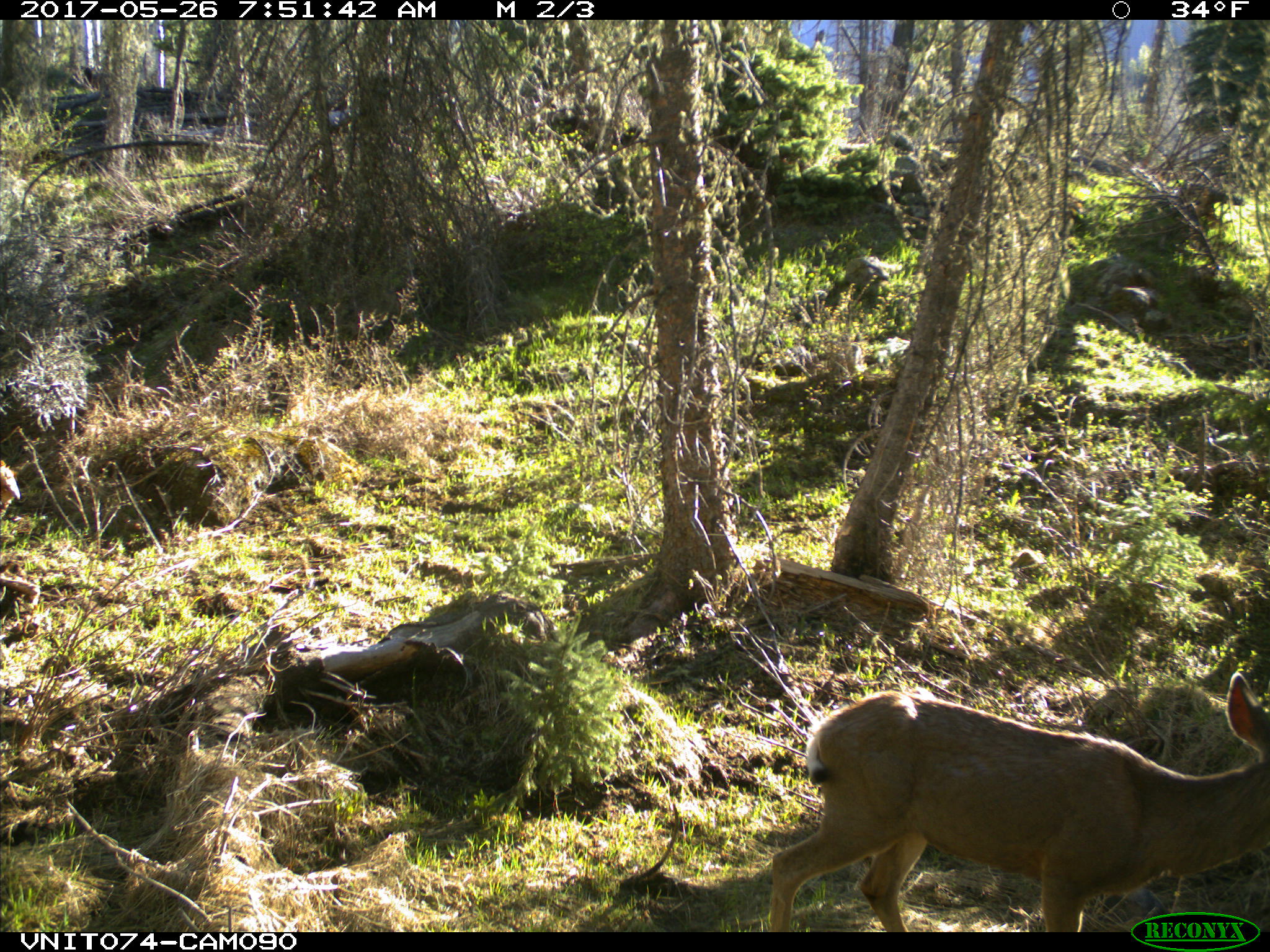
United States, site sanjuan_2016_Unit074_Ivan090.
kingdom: Animalia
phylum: Chordata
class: Mammalia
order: Artiodactyla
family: Cervidae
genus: Odocoileus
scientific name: Odocoileus hemionus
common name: mule deer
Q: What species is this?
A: Odocoileus hemionus (mule deer).